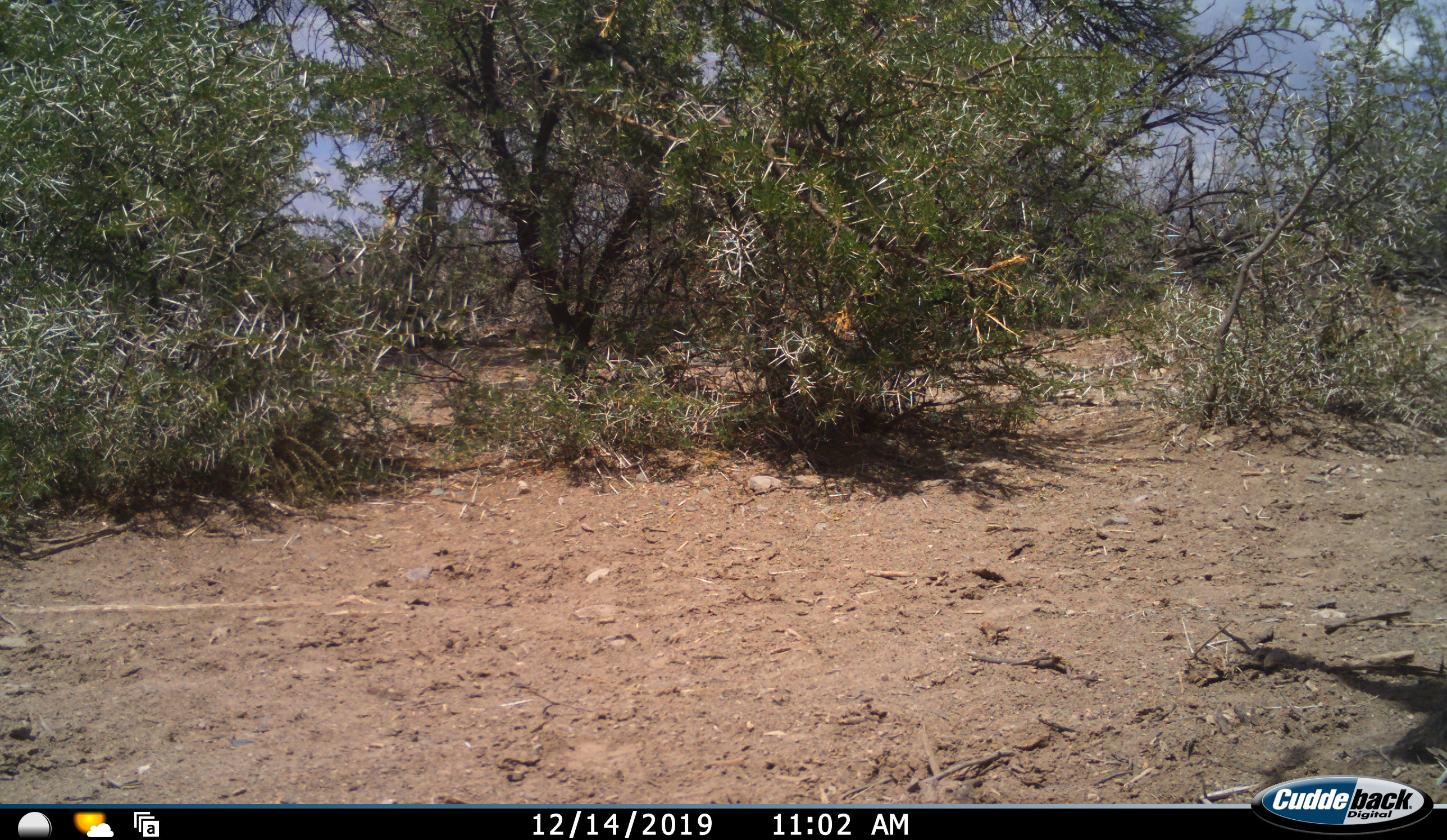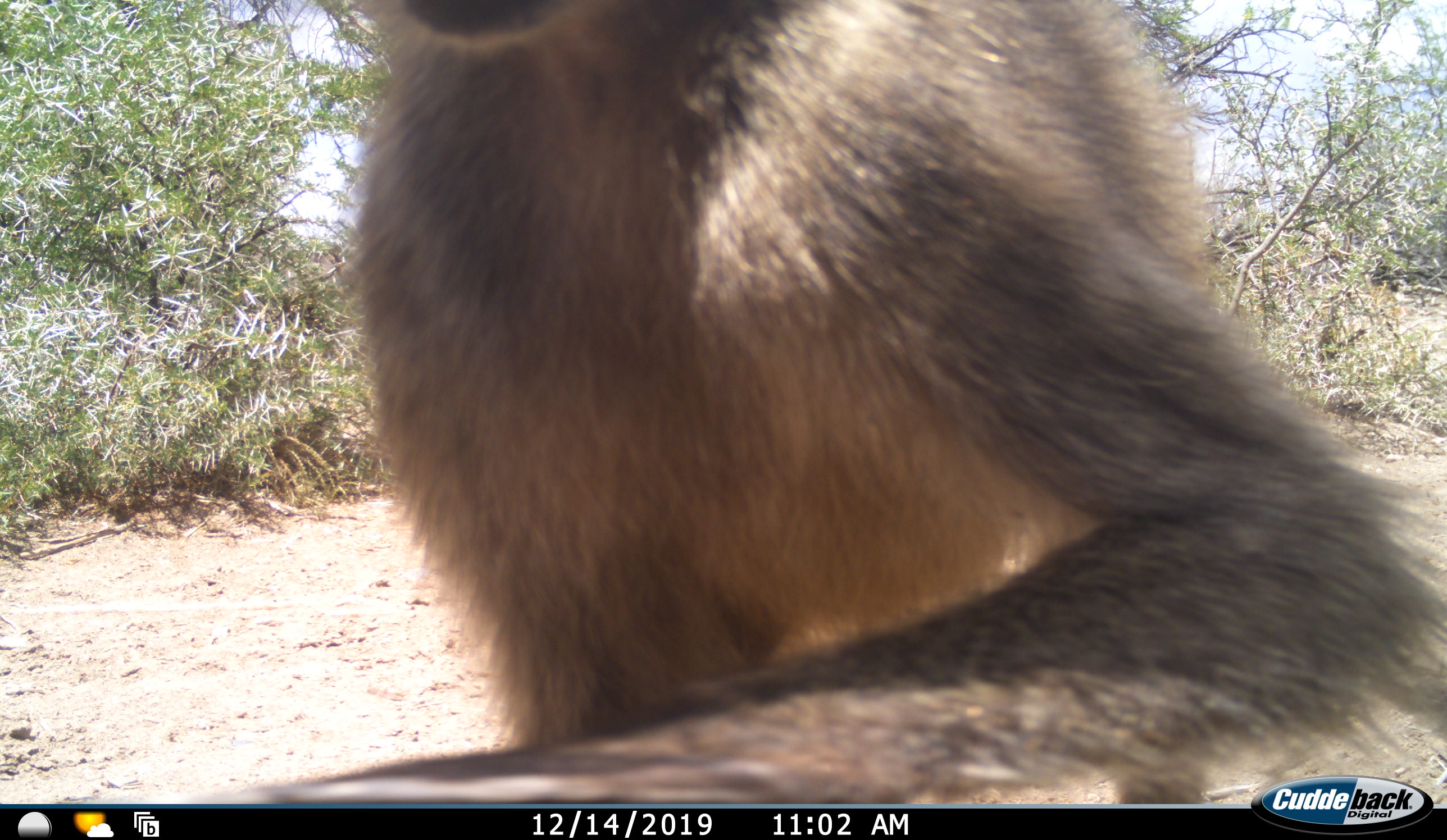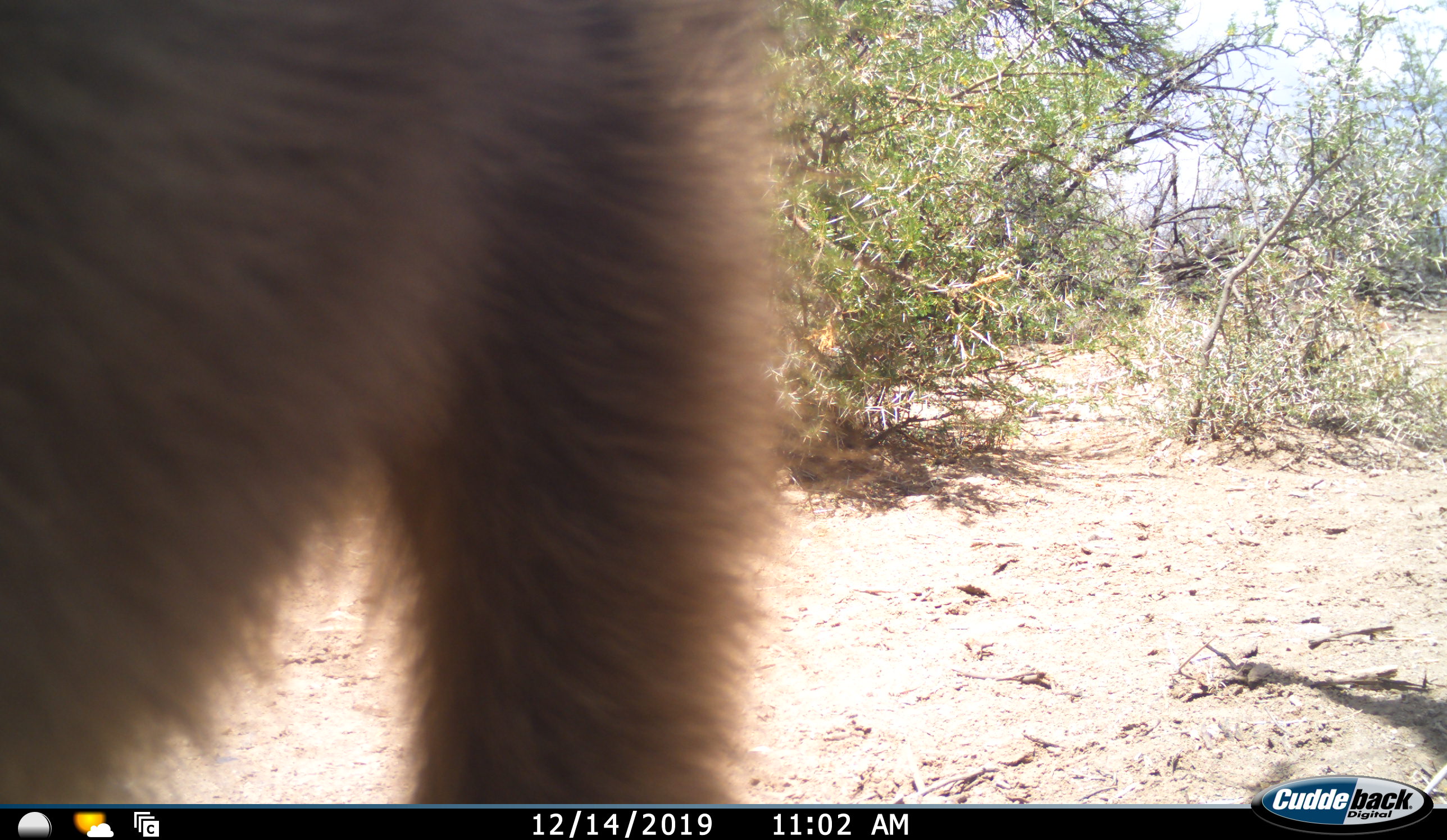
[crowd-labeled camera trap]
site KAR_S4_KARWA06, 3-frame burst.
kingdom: Animalia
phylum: Chordata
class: Mammalia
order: Primates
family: Cercopithecidae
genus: Papio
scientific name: Papio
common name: baboon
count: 1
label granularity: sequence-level